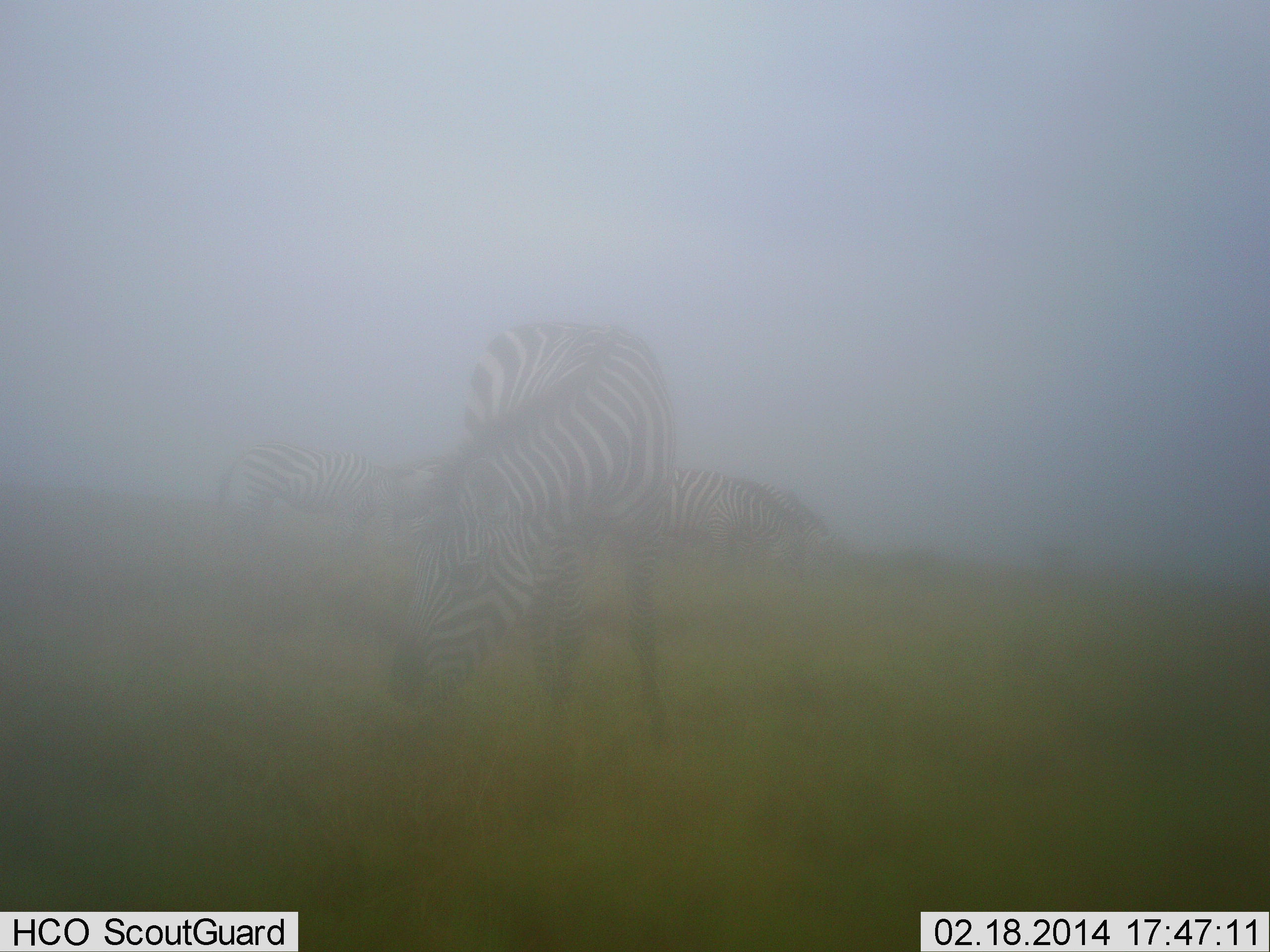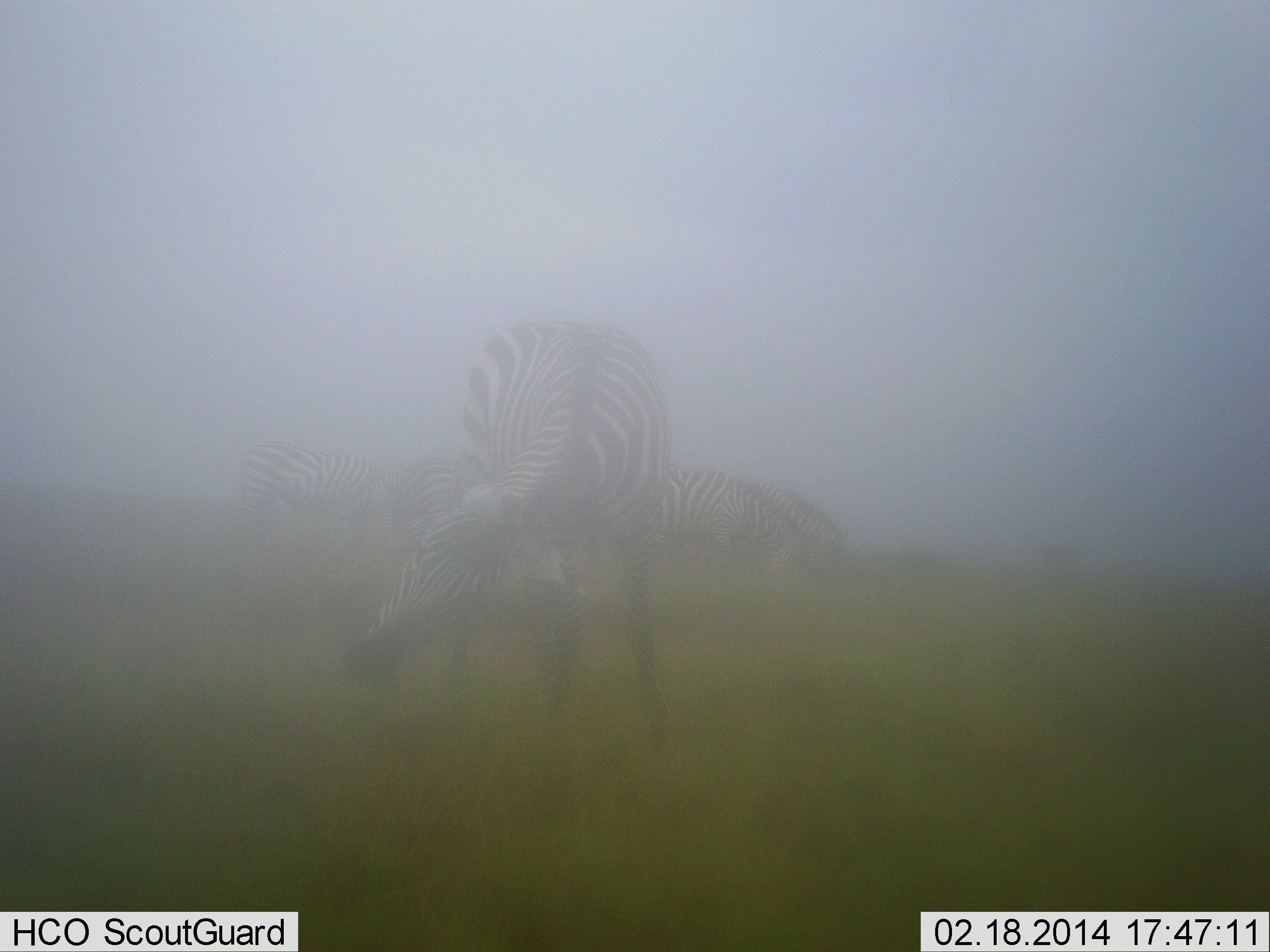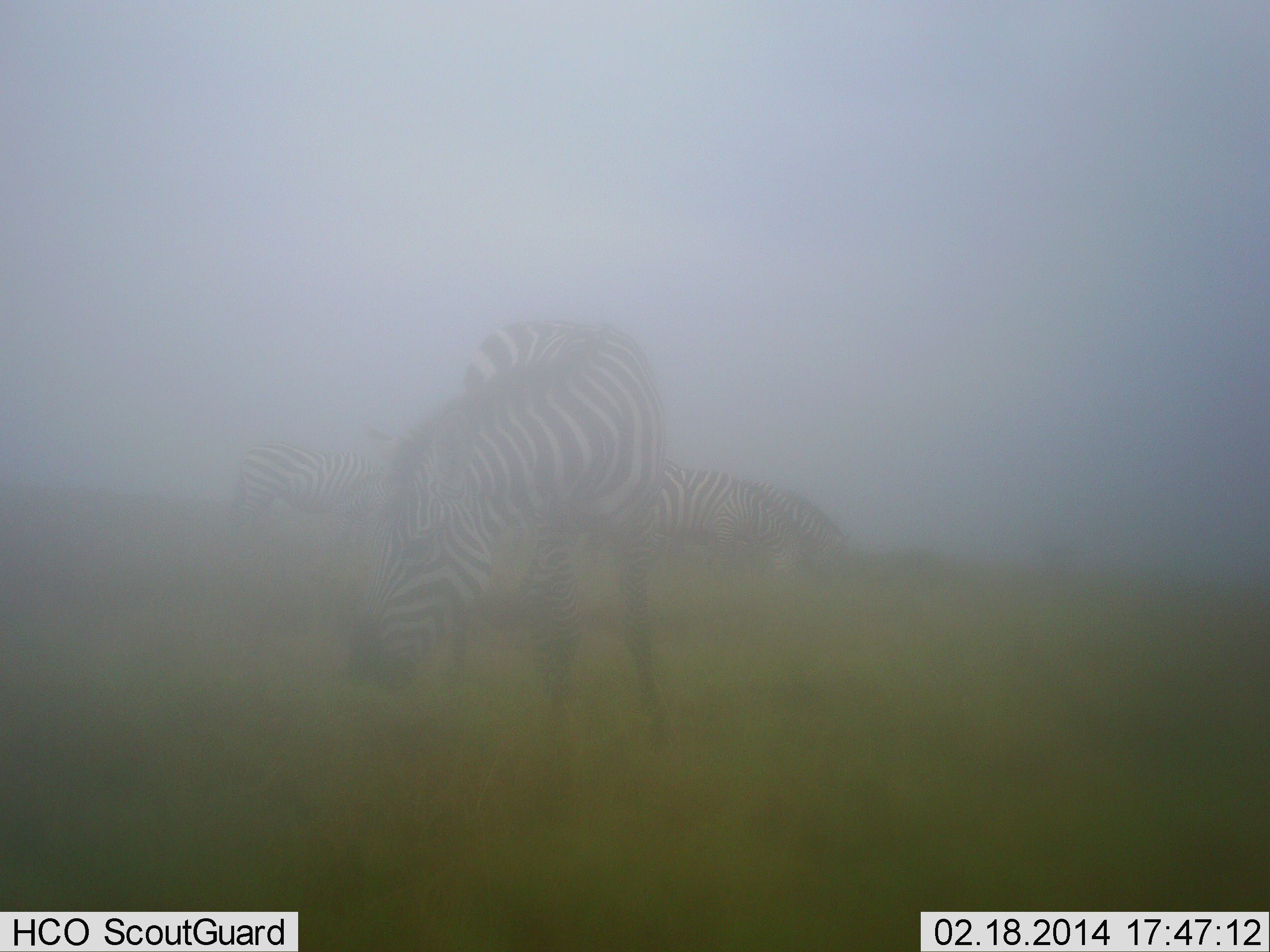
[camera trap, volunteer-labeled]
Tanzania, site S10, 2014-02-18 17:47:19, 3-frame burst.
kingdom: Animalia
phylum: Chordata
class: Mammalia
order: Perissodactyla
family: Equidae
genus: Equus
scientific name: Equus quagga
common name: plains zebra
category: zebra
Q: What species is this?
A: Zebra (plains zebra) (Equus quagga).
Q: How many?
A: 5.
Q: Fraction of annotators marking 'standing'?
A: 50%.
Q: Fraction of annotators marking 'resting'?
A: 10%.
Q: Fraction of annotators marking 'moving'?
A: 0%.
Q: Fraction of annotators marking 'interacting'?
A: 0%.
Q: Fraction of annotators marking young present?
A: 0%.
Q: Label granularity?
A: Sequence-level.